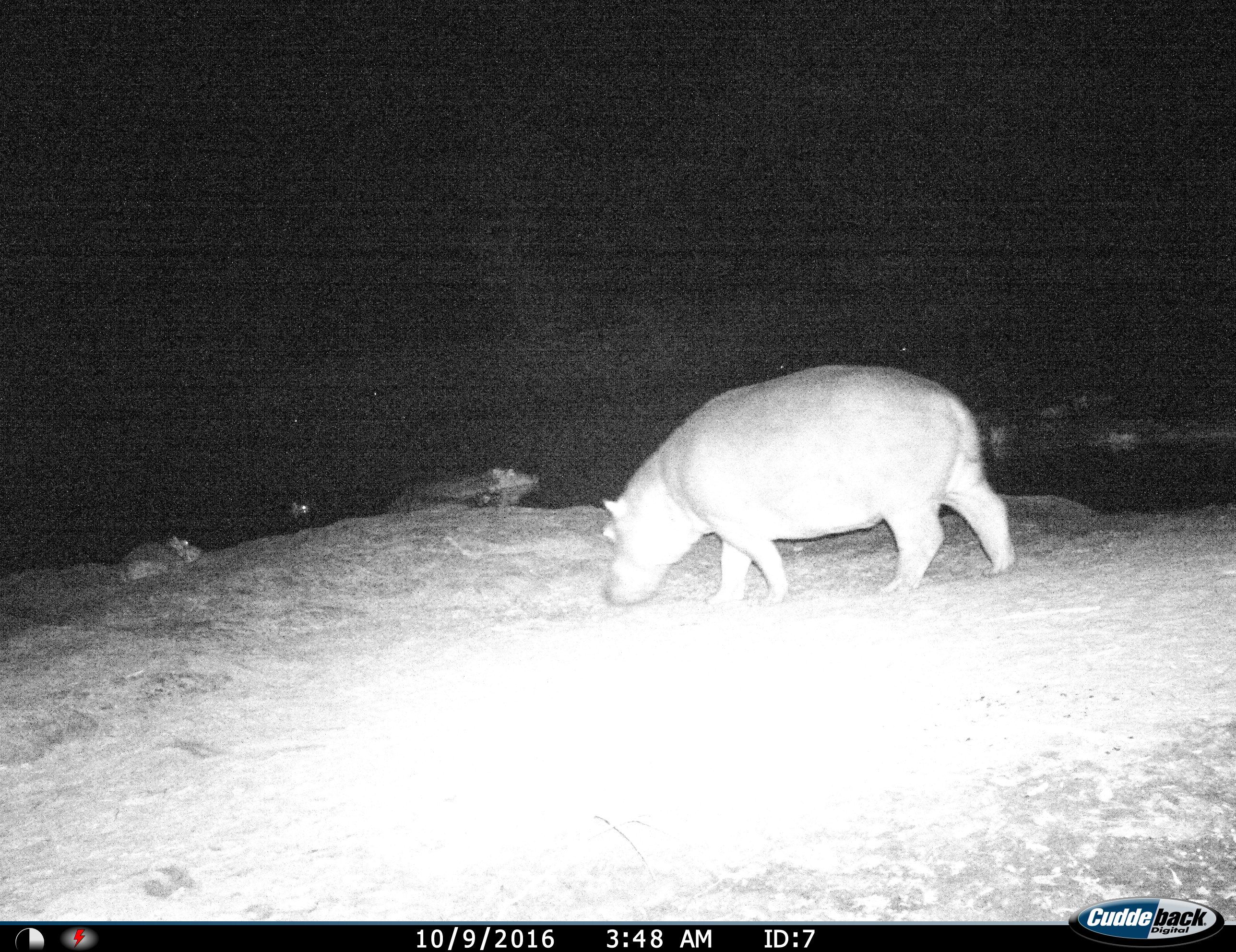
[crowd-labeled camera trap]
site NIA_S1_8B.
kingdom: Animalia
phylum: Chordata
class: Mammalia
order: Artiodactyla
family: Hippopotamidae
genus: Hippopotamus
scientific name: Hippopotamus amphibius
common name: hippopotamus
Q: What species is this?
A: Hippopotamus (Hippopotamus amphibius).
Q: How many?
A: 4.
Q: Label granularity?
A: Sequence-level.